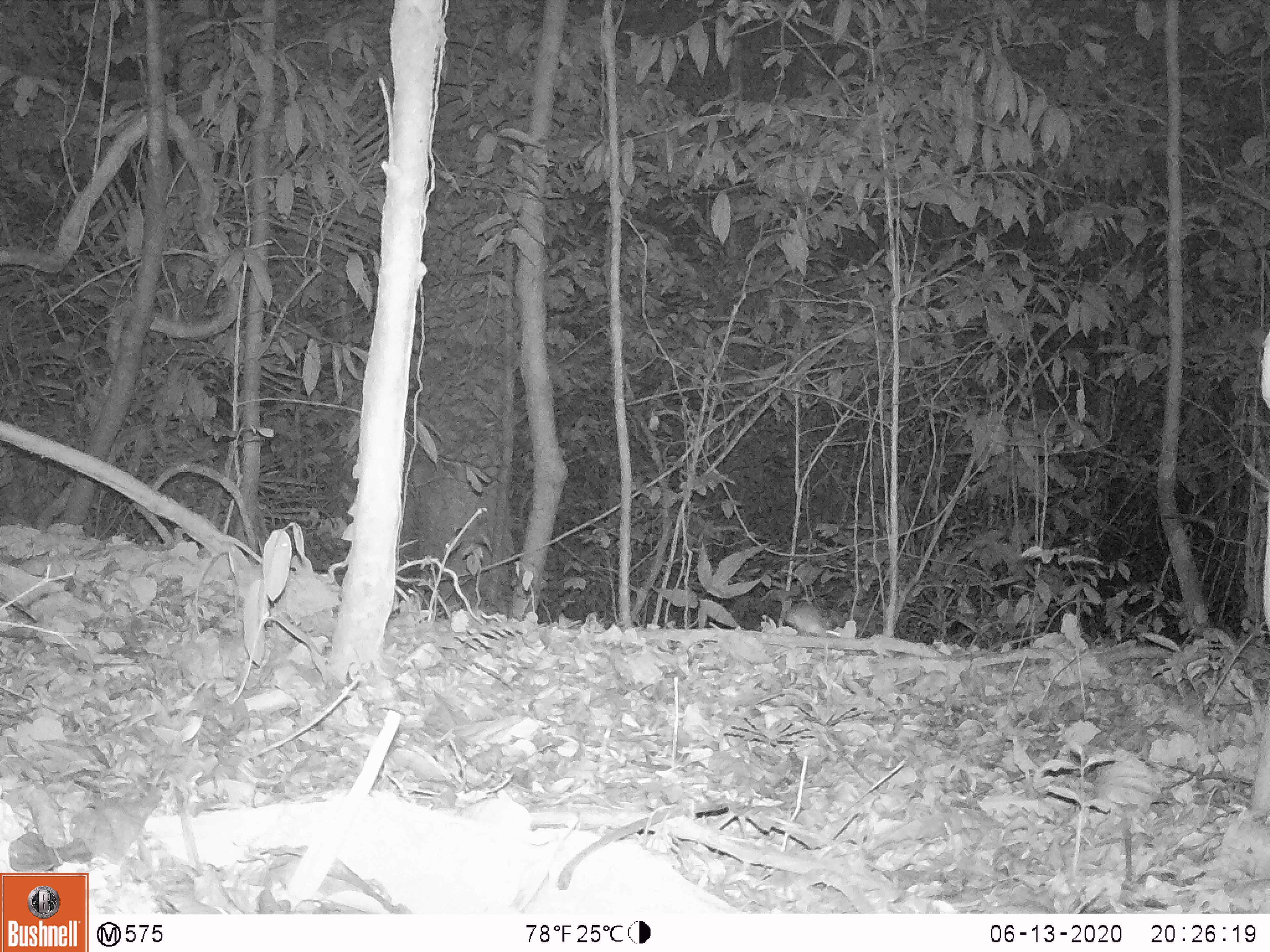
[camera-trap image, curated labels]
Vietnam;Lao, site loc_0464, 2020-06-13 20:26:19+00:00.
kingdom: Animalia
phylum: Chordata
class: Mammalia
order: Rodentia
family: Muridae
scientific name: Muridae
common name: old-world mice and rats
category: unidentified murid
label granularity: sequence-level